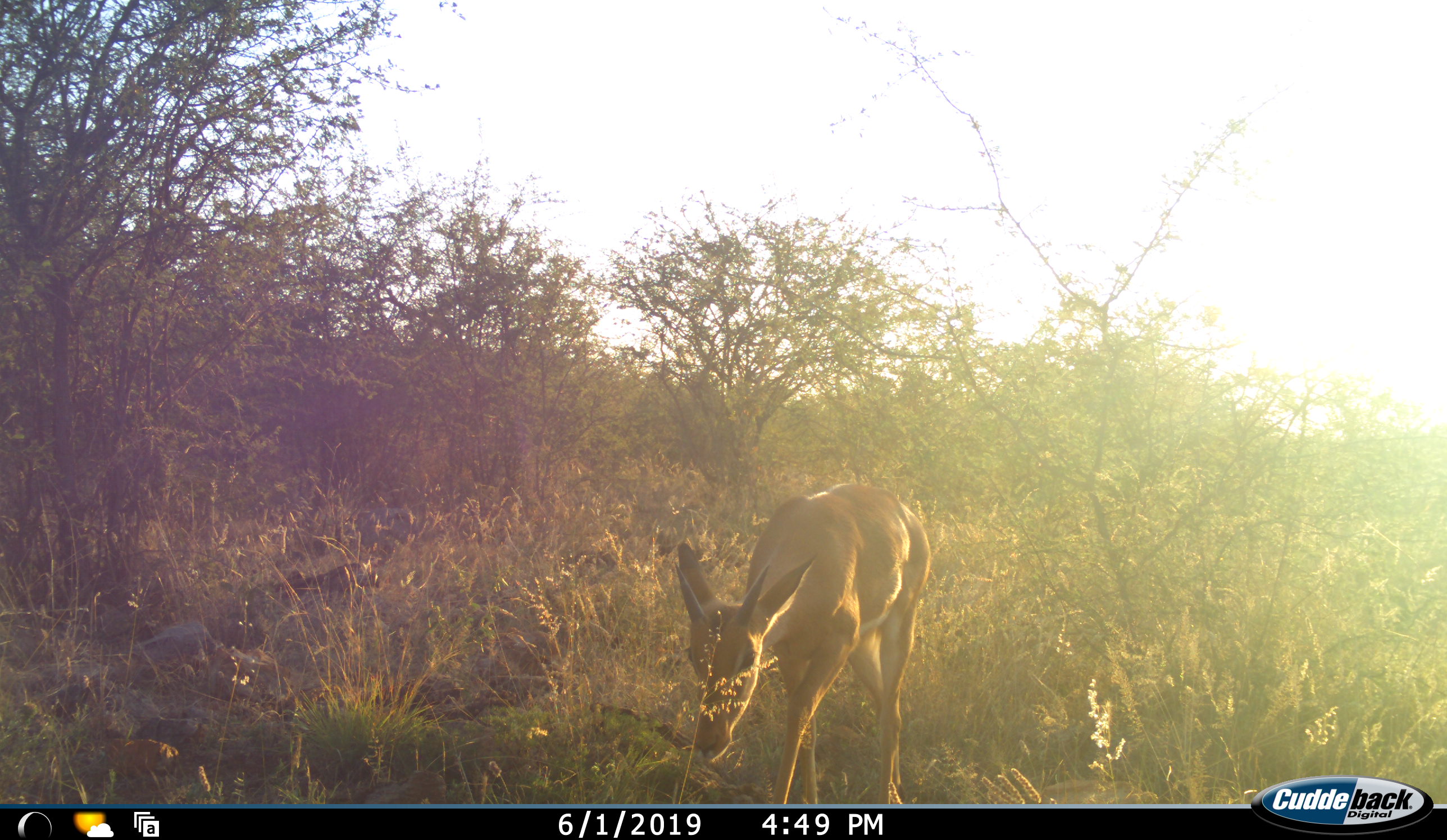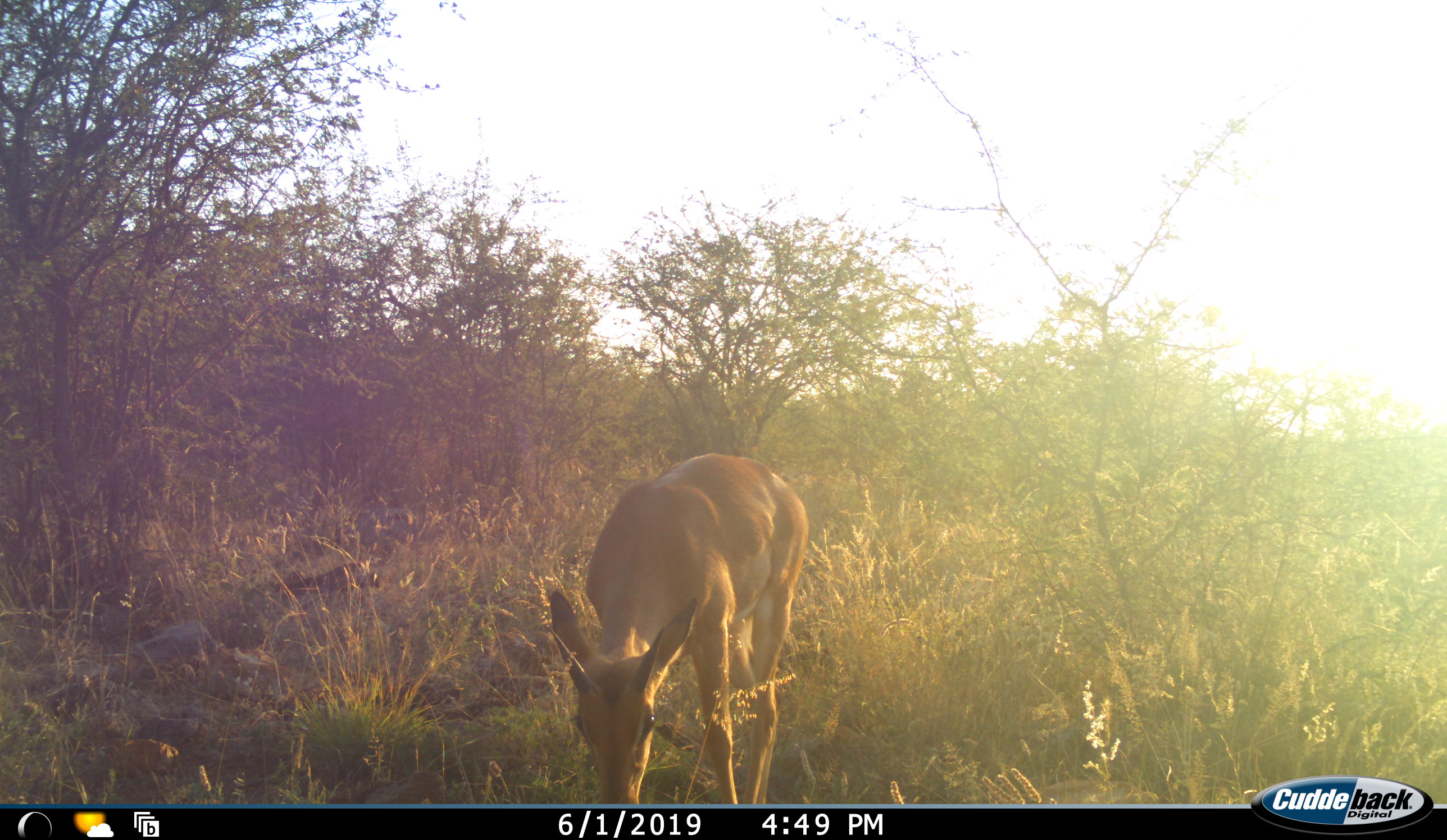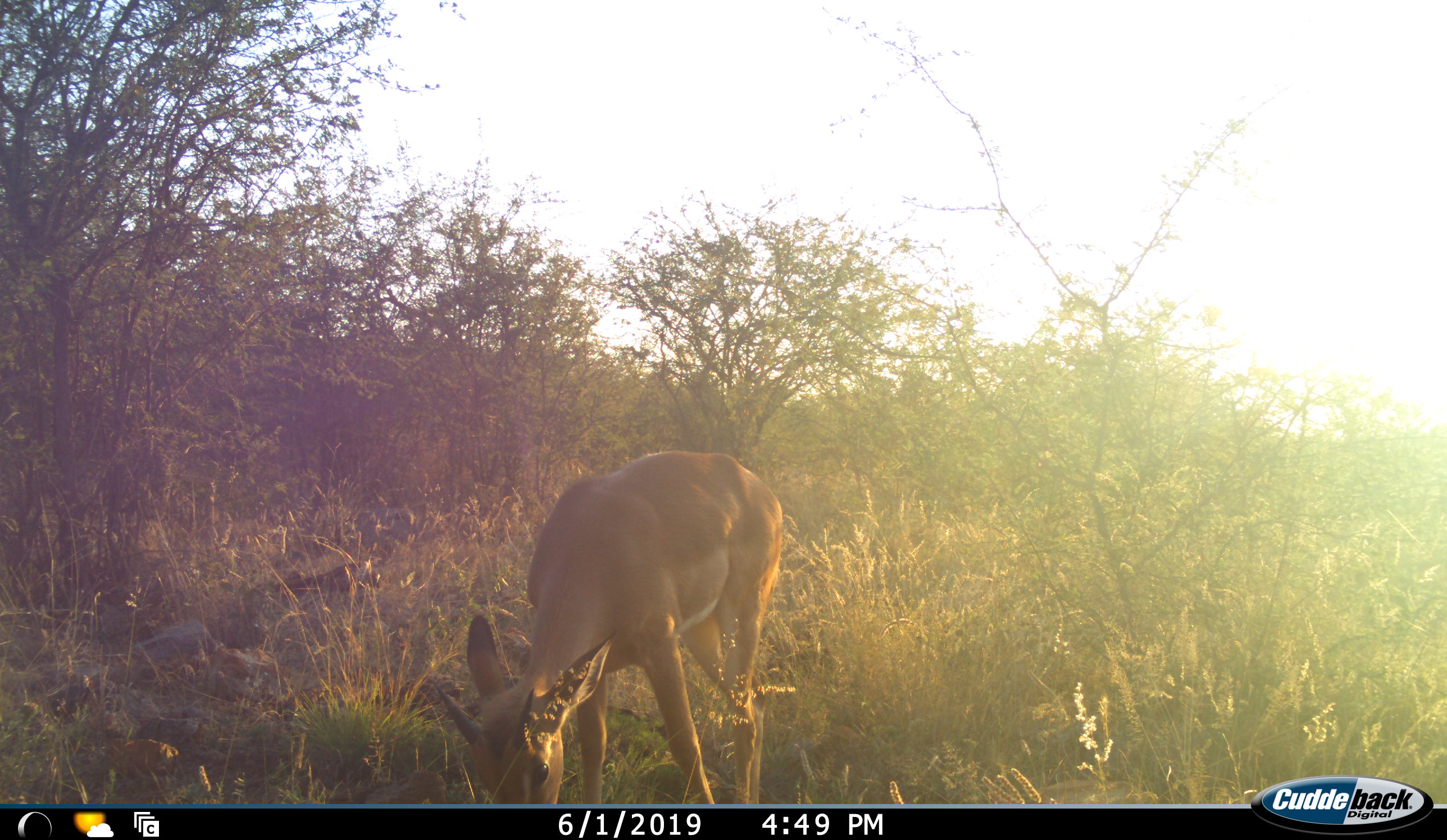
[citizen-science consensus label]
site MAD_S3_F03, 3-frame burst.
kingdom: Animalia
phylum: Chordata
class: Mammalia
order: Artiodactyla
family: Bovidae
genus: Aepyceros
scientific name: Aepyceros melampus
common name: impala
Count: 1.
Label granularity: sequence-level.